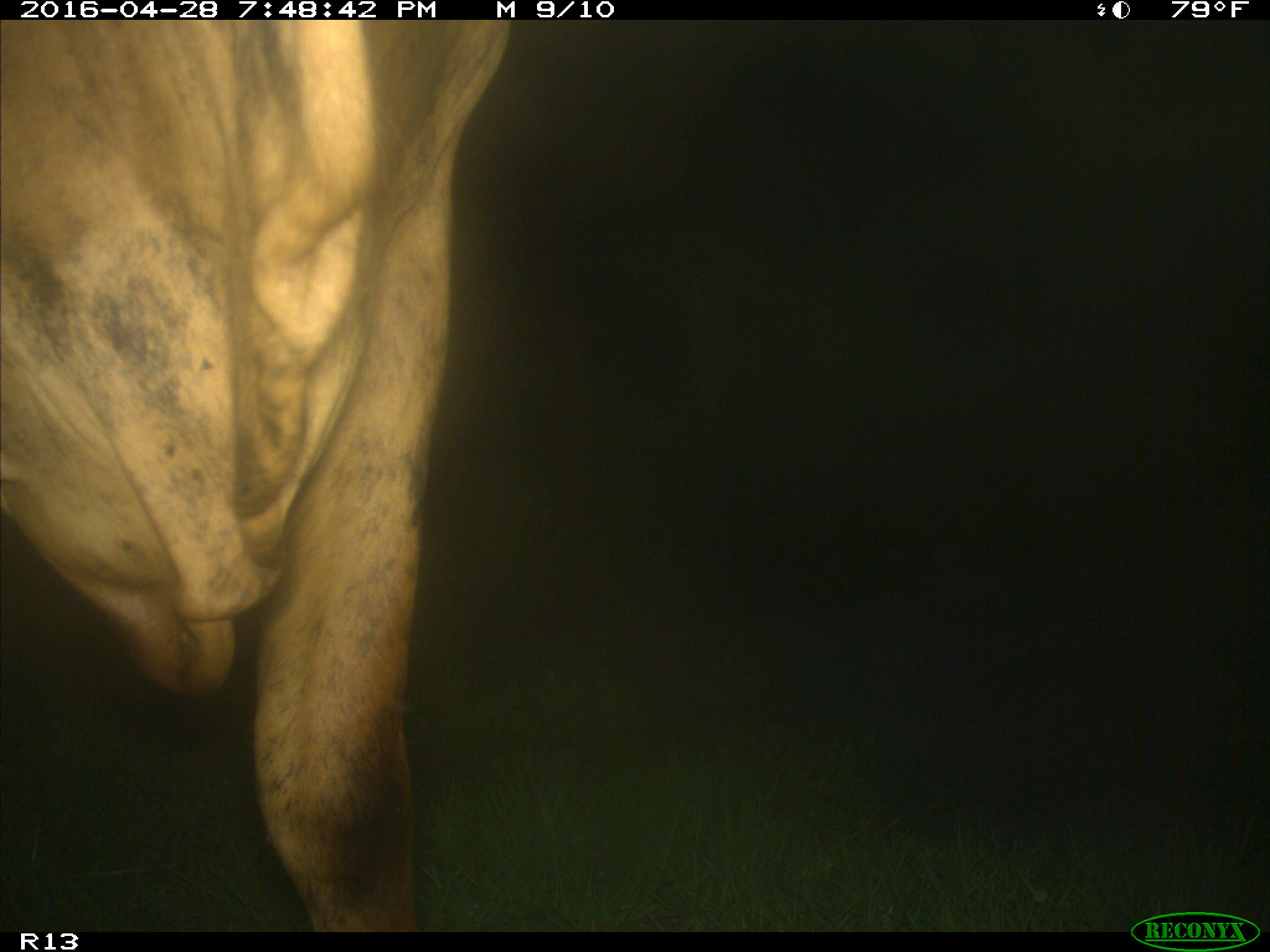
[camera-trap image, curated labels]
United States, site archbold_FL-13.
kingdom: Animalia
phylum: Chordata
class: Mammalia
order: Artiodactyla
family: Bovidae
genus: Bos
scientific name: Bos taurus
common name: domestic cow